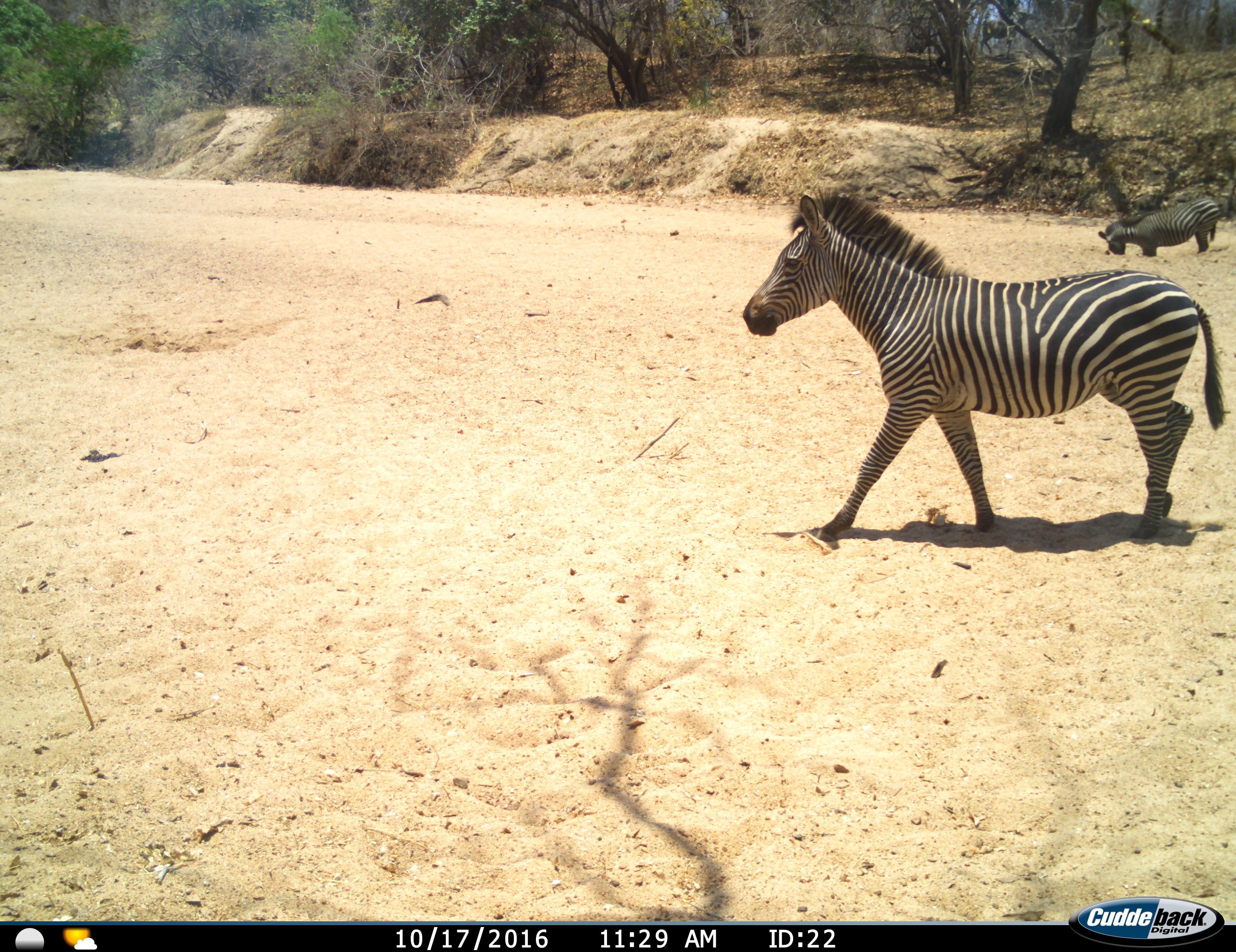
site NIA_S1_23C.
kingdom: Animalia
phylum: Chordata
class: Mammalia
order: Perissodactyla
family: Equidae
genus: Equus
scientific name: Equus quagga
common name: plains zebra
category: zebraplains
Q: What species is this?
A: Zebraplains (plains zebra) (Equus quagga).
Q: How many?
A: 2.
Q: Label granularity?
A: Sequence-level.